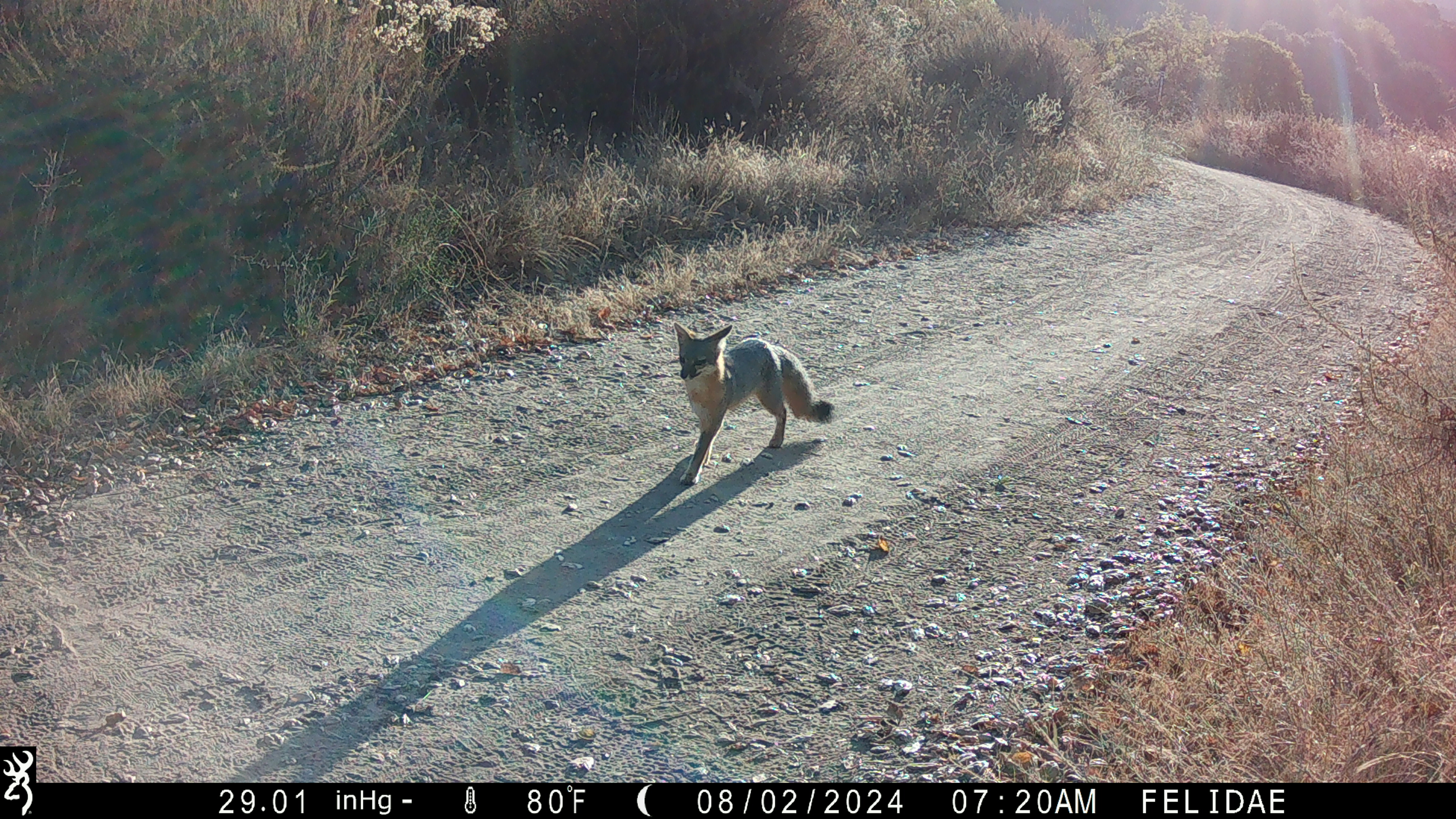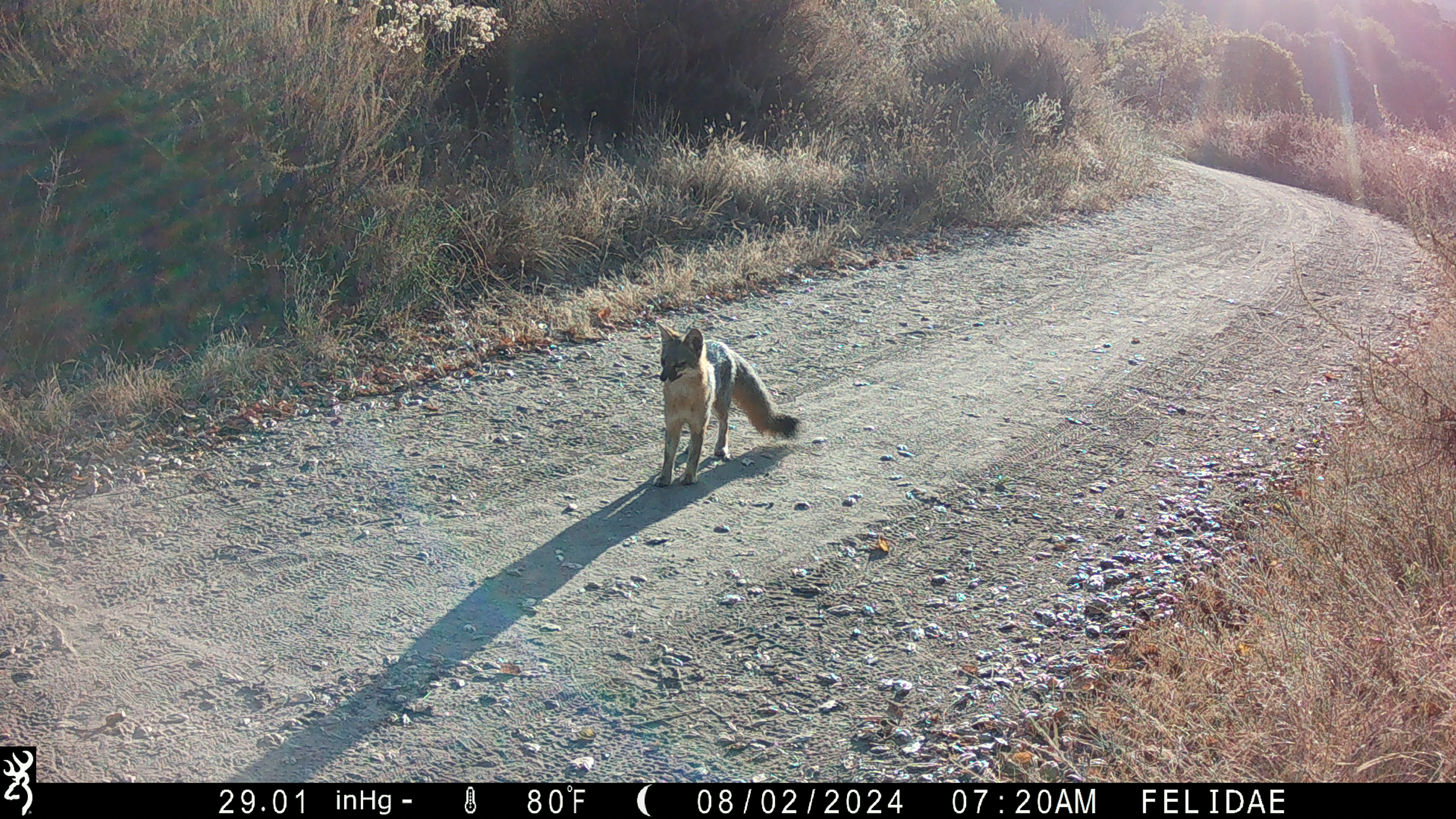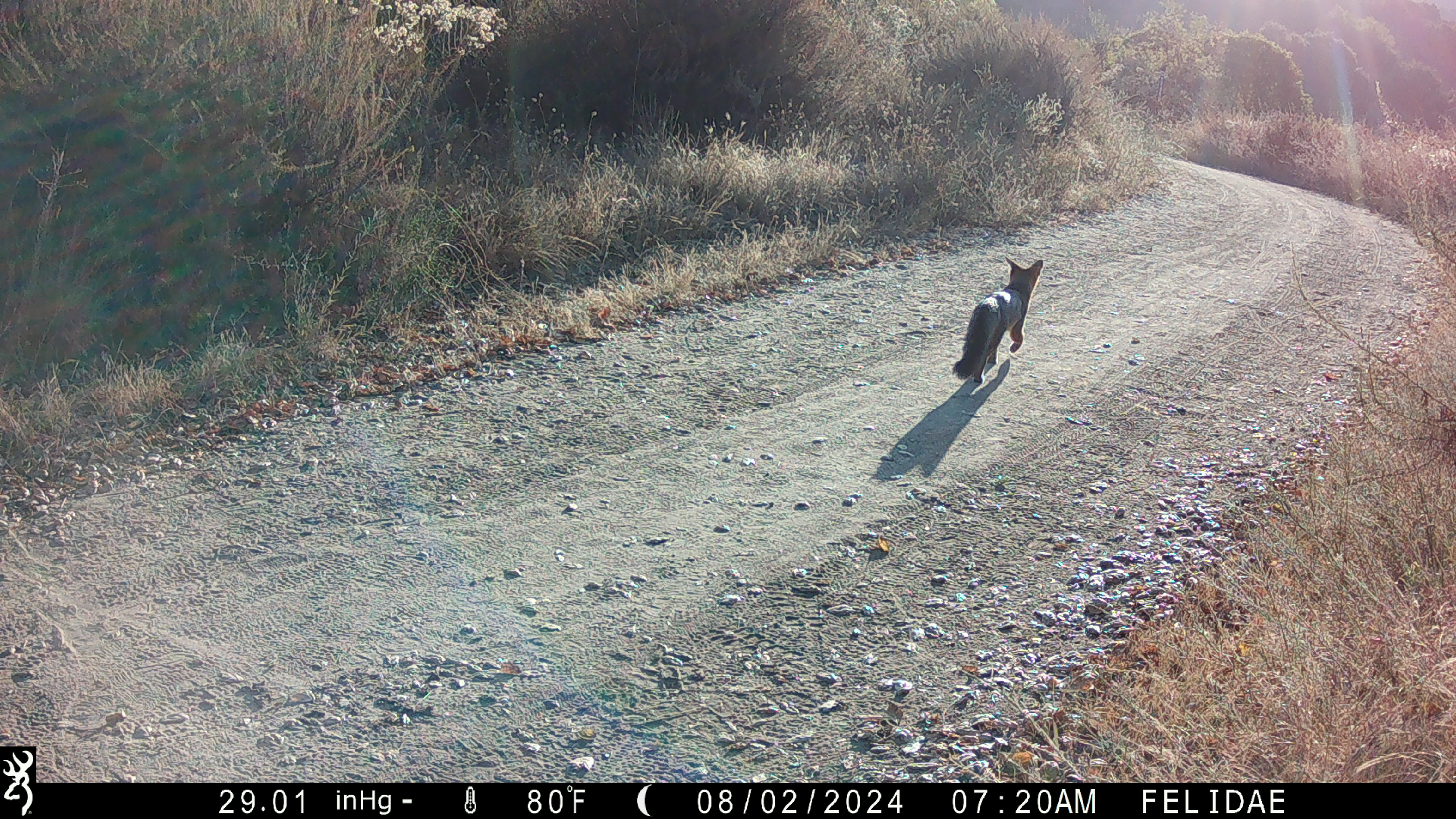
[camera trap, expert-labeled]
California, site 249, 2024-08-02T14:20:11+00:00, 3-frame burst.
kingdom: Animalia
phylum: Chordata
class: Mammalia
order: Carnivora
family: Canidae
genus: Urocyon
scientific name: Urocyon cinereoargenteus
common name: gray fox